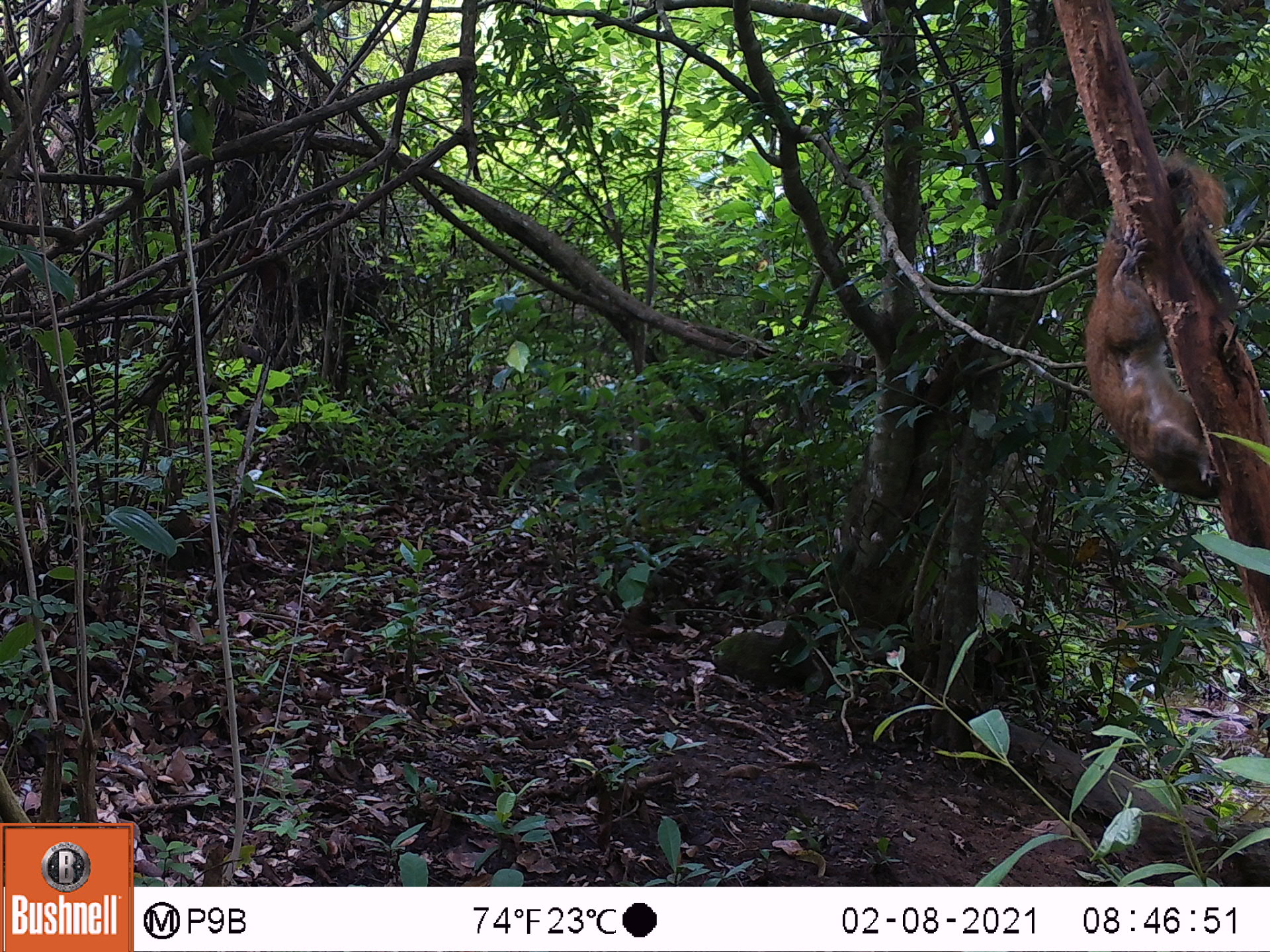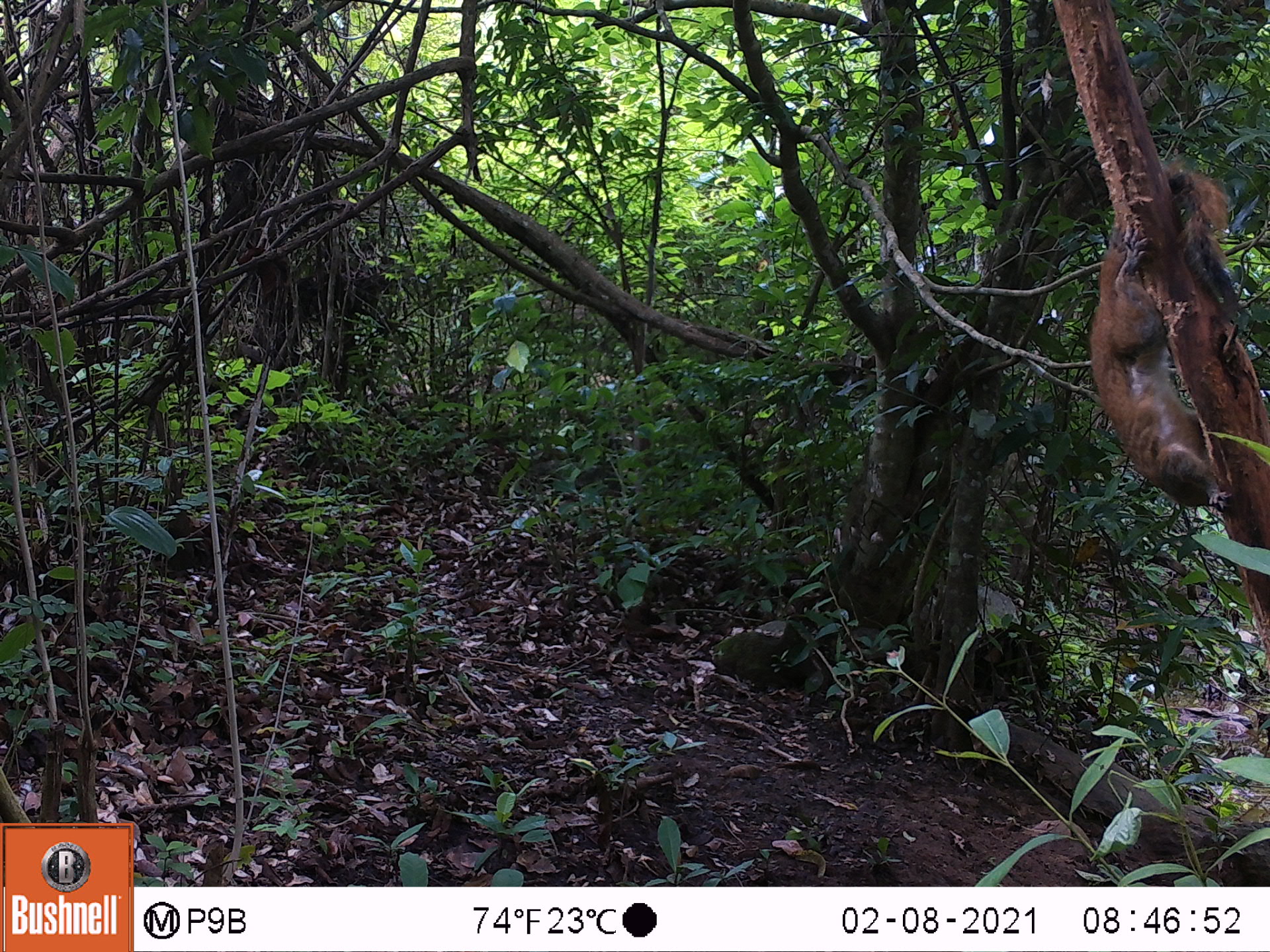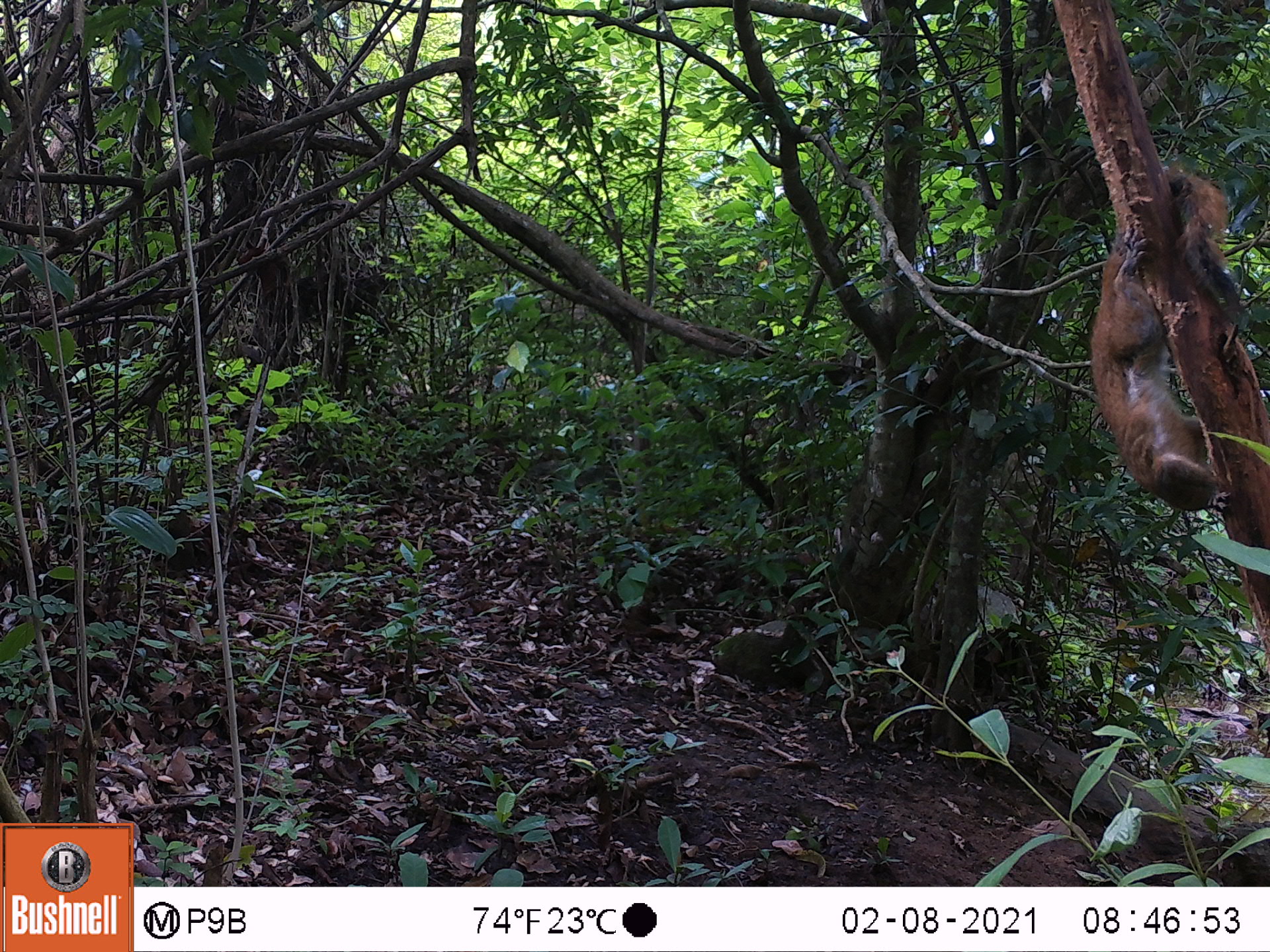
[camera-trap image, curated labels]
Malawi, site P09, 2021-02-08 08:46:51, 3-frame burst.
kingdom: Animalia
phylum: Chordata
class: Mammalia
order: Rodentia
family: Sciuridae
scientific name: Sciuridae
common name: squirrel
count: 1